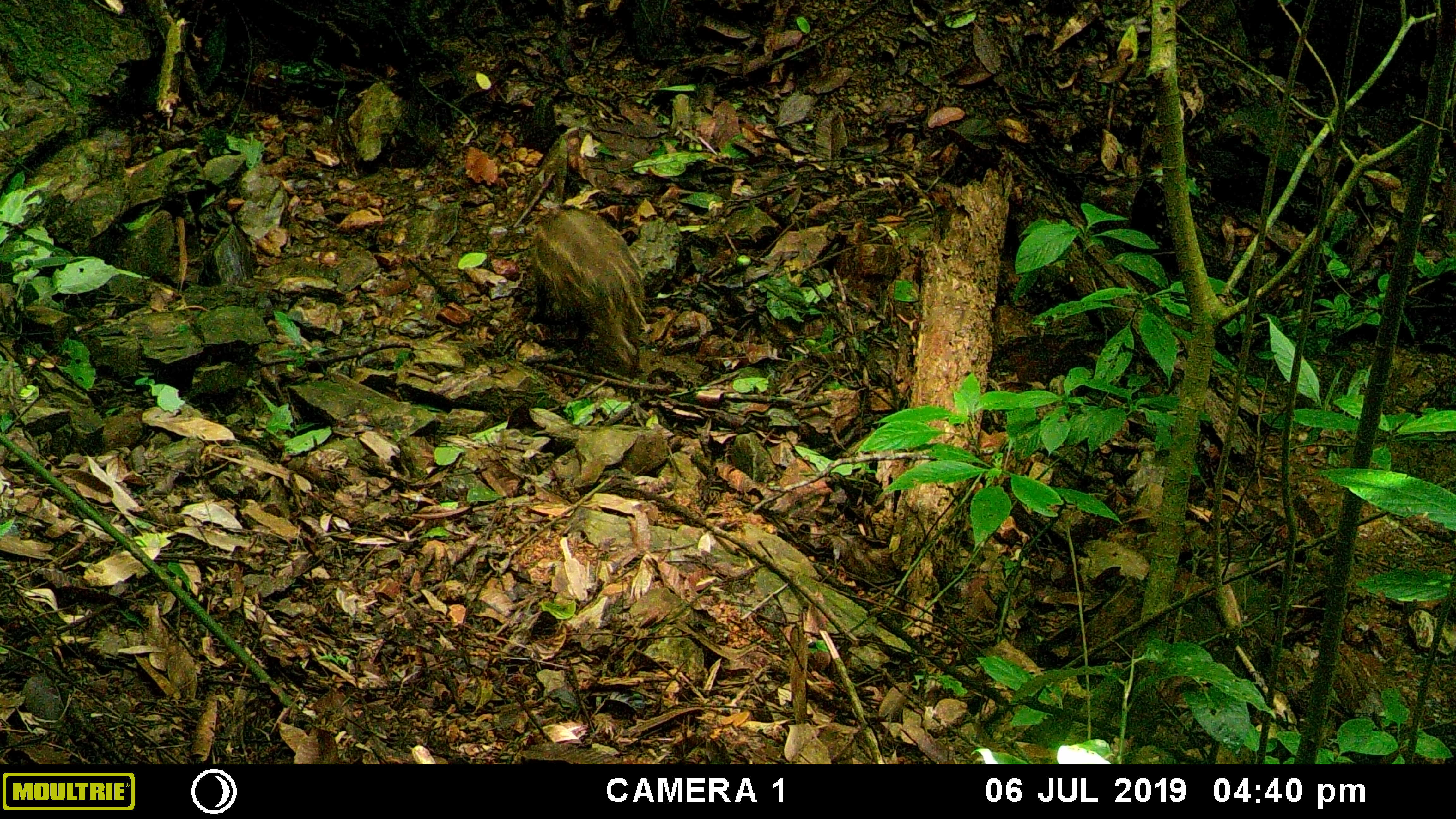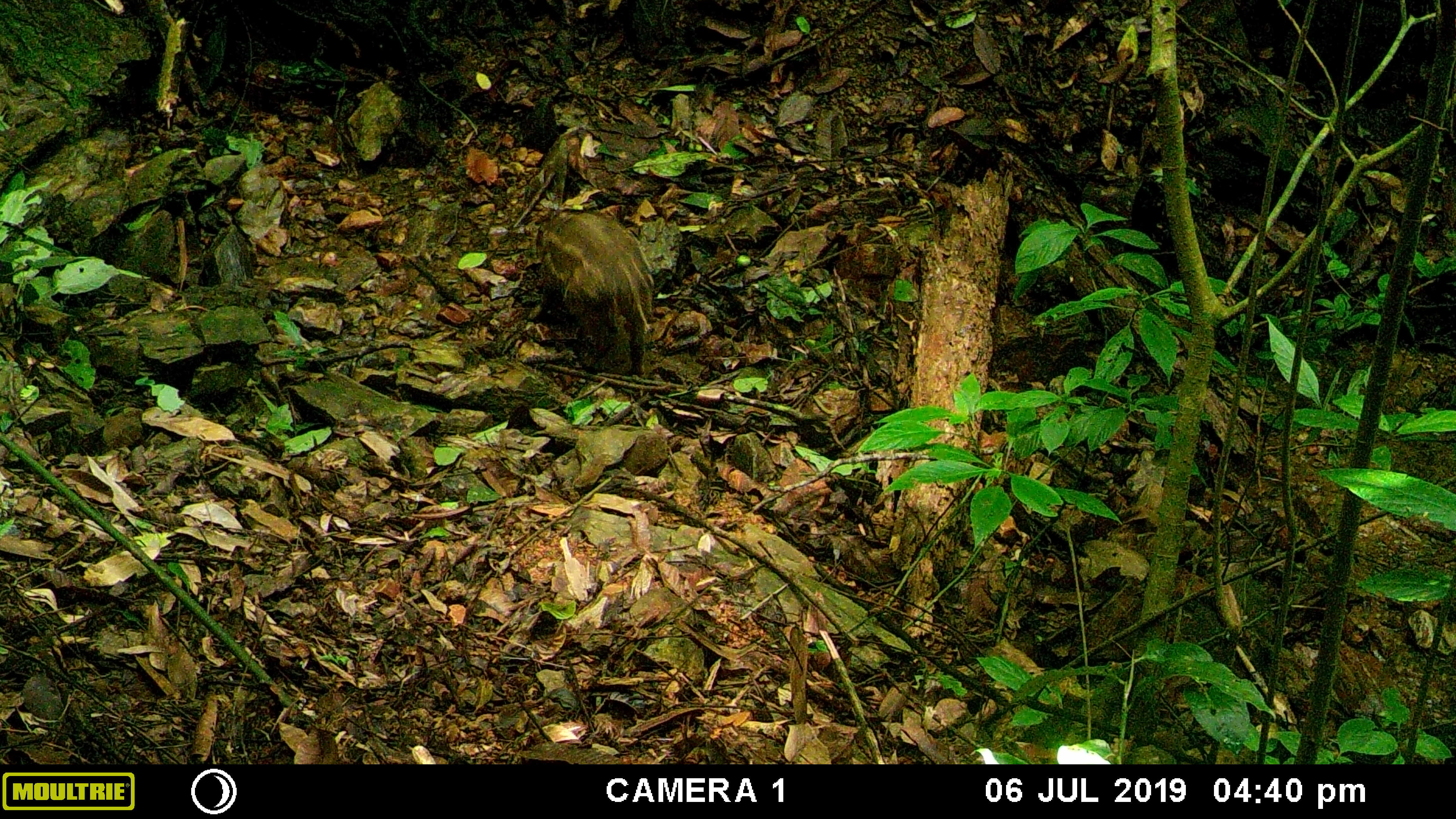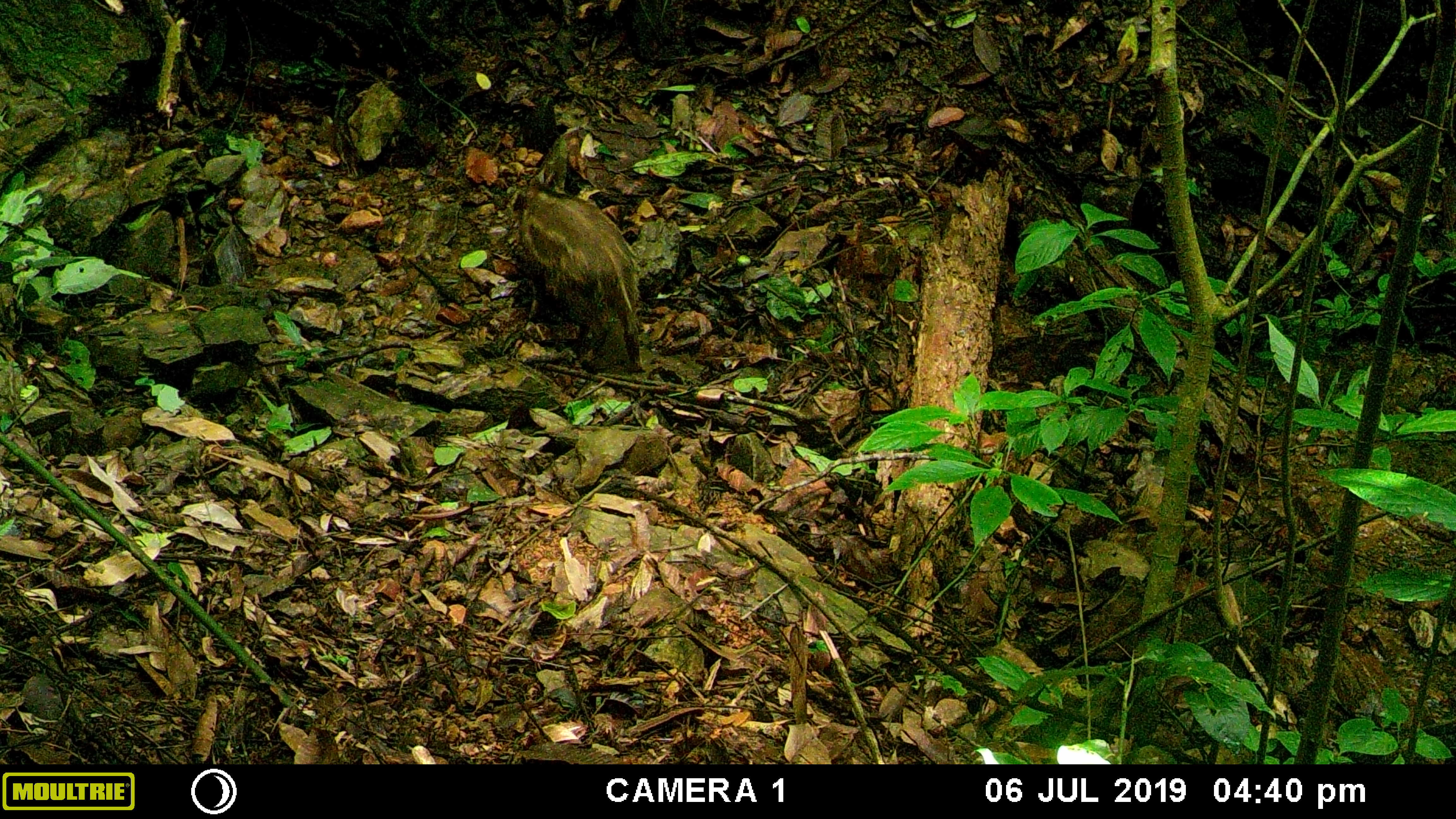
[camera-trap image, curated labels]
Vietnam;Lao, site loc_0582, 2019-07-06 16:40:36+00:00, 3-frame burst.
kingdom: Animalia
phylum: Chordata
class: Mammalia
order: Artiodactyla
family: Suidae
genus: Sus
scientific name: Sus scrofa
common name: eurasian wild pig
Eurasian wild pig (Sus scrofa). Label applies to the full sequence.